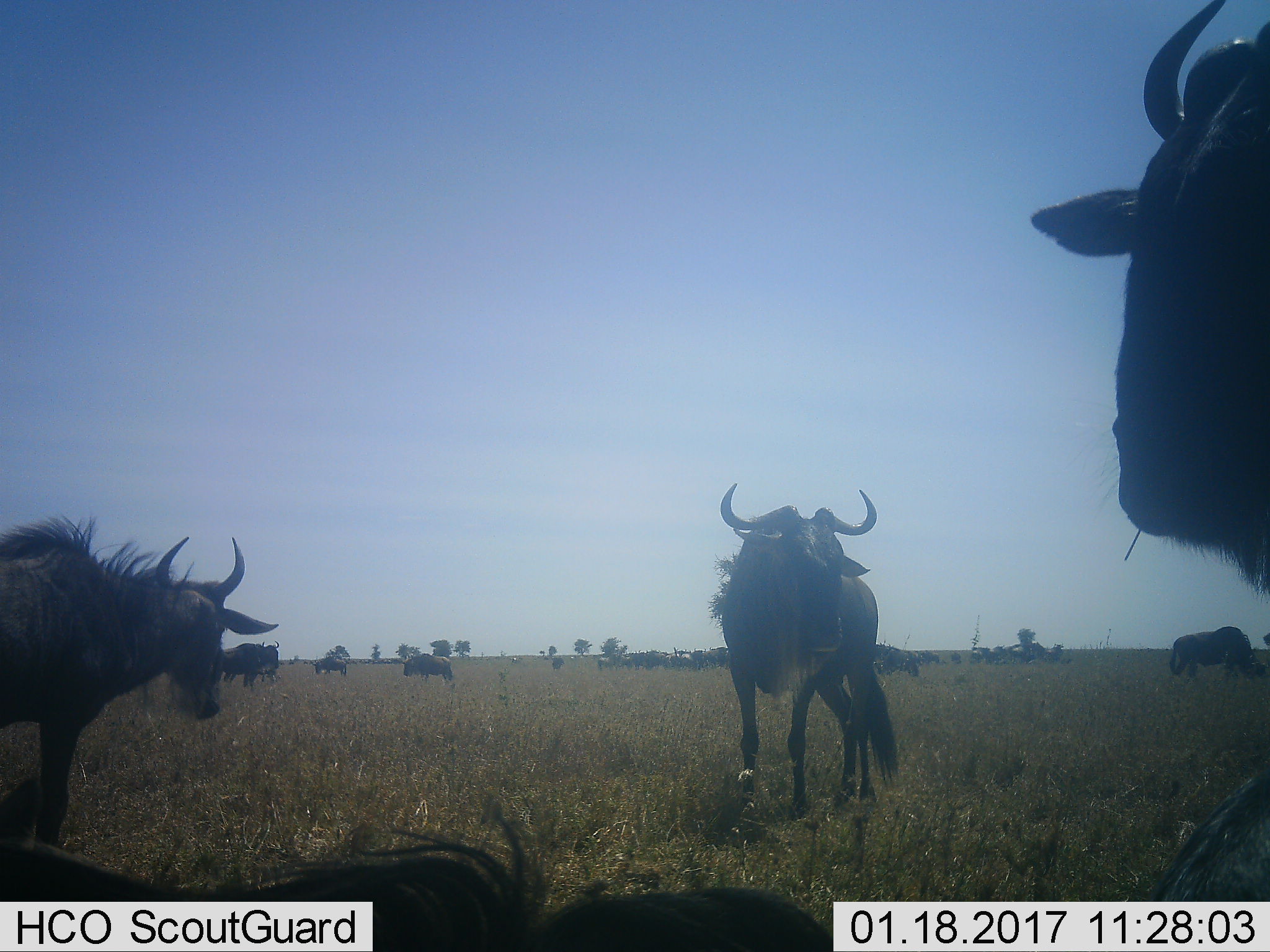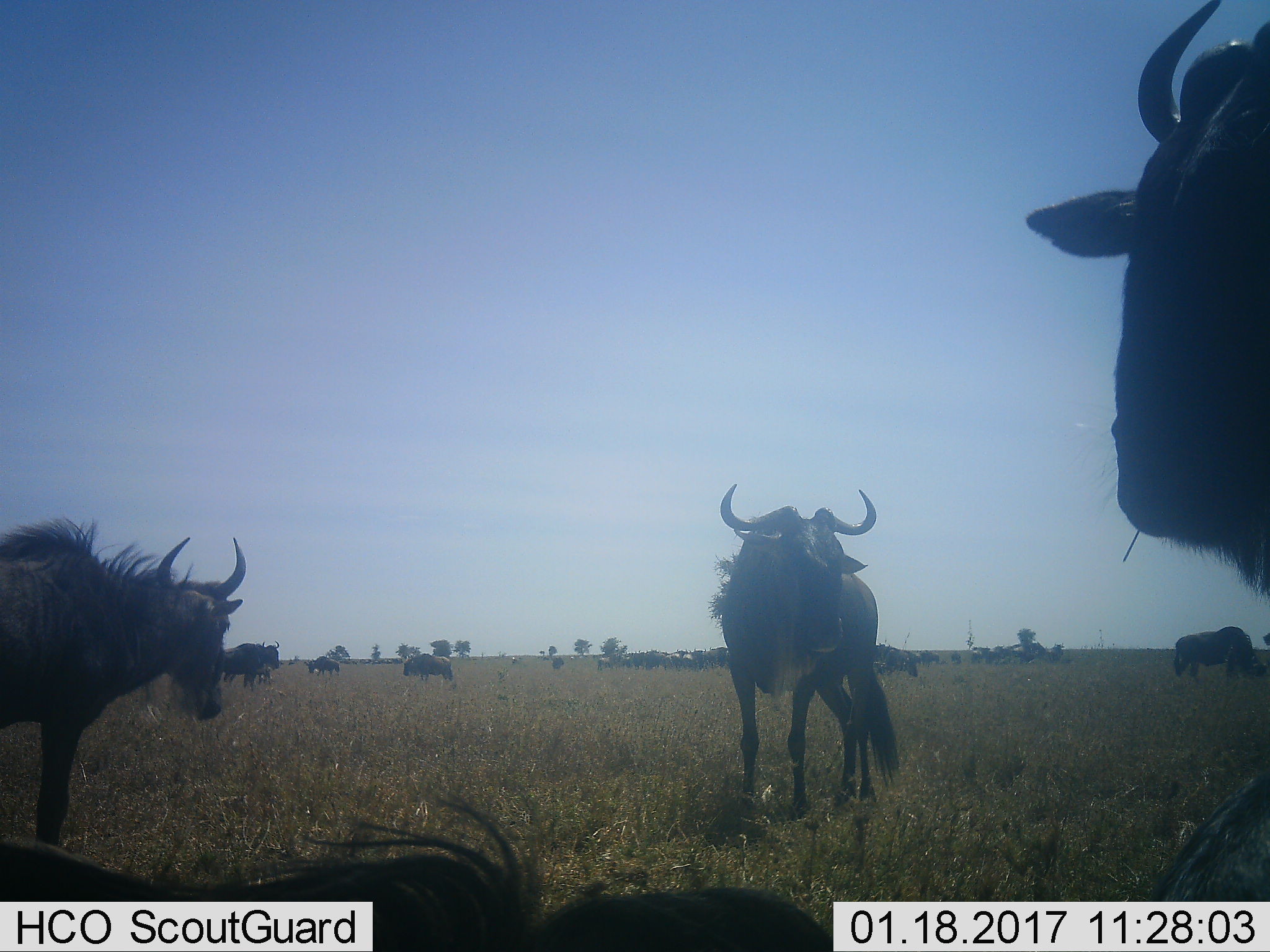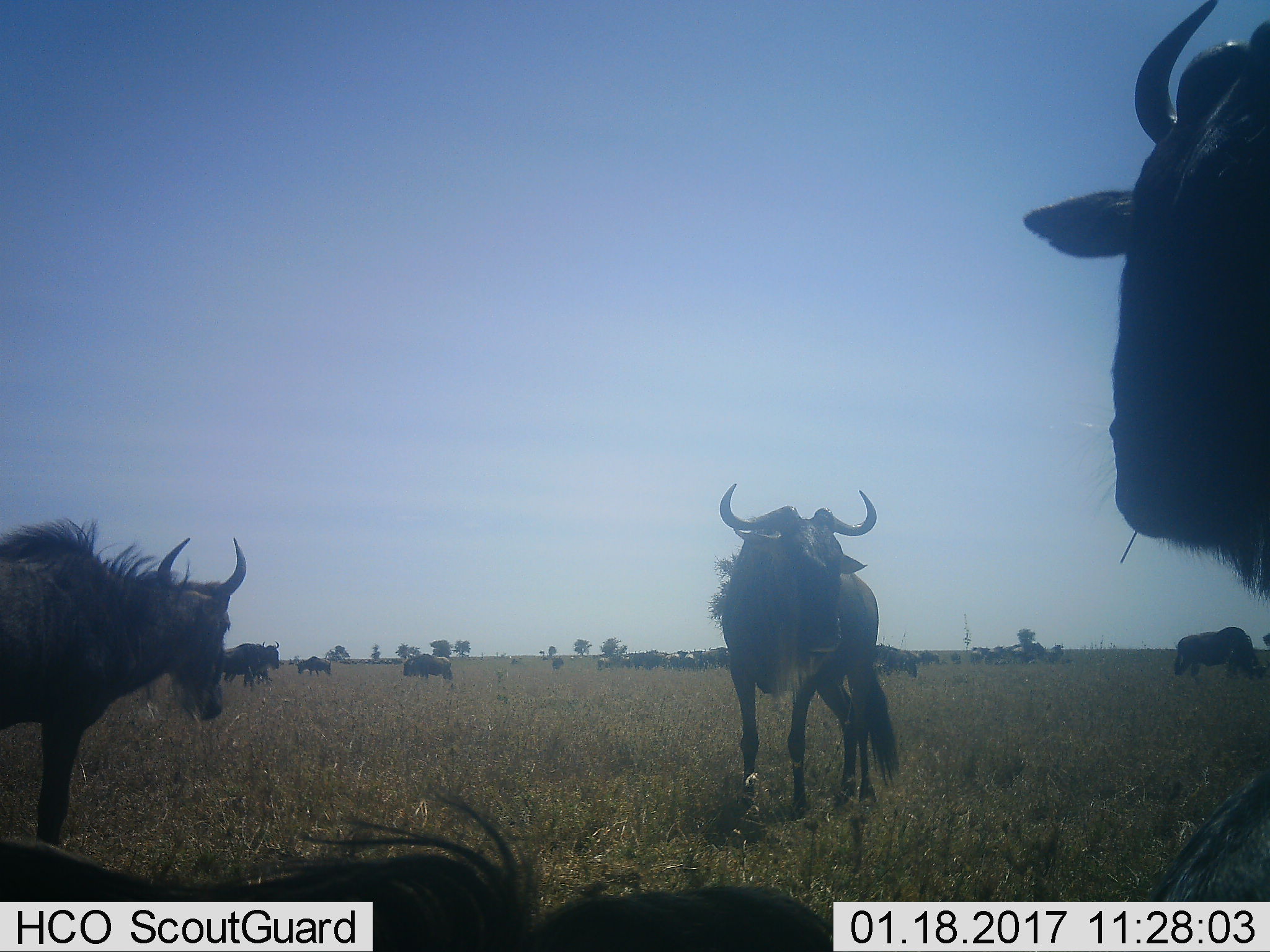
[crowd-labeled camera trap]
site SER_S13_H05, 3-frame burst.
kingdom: Animalia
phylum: Chordata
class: Mammalia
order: Artiodactyla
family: Bovidae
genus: Connochaetes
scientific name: Connochaetes taurinus taurinus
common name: blue wildebeest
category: wildebeestblue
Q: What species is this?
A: Wildebeestblue (blue wildebeest) (Connochaetes taurinus taurinus).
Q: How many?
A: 11-50.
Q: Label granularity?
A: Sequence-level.